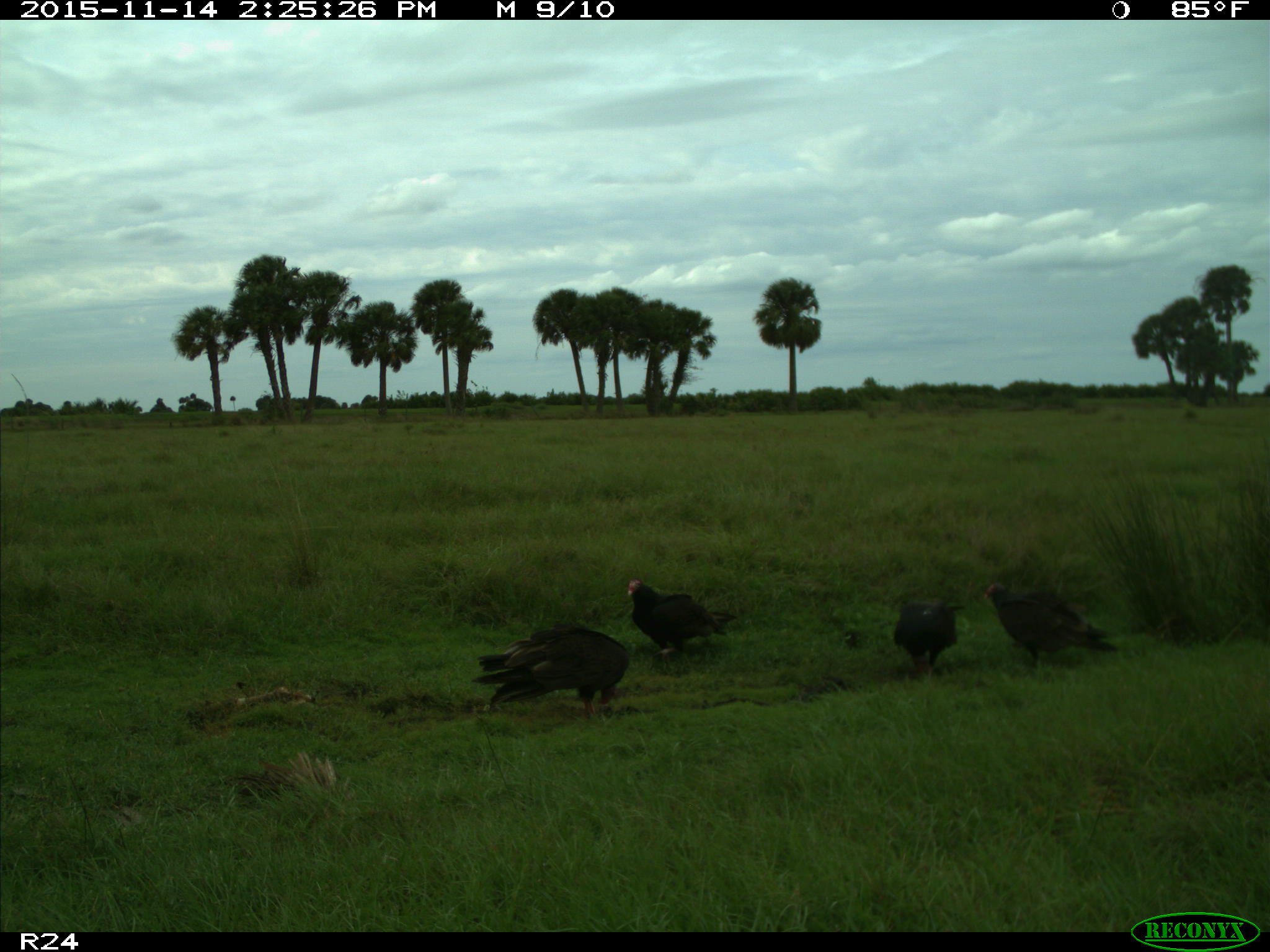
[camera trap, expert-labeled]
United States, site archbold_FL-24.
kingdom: Animalia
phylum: Chordata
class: Aves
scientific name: Aves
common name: birds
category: unidentified bird